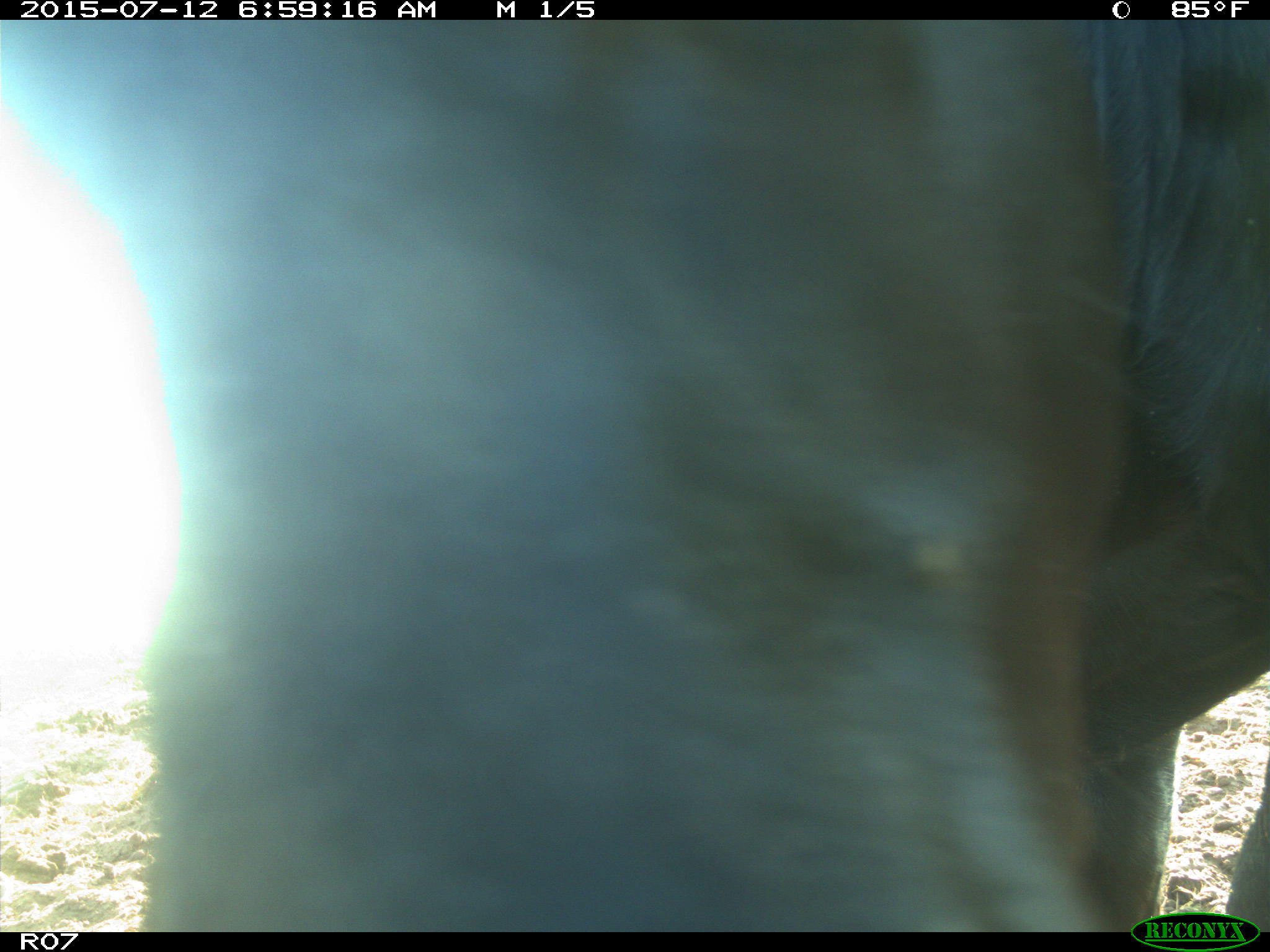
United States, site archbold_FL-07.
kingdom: Animalia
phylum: Chordata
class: Mammalia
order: Artiodactyla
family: Bovidae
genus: Bos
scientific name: Bos taurus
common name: domestic cow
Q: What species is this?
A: Bos taurus (domestic cow).